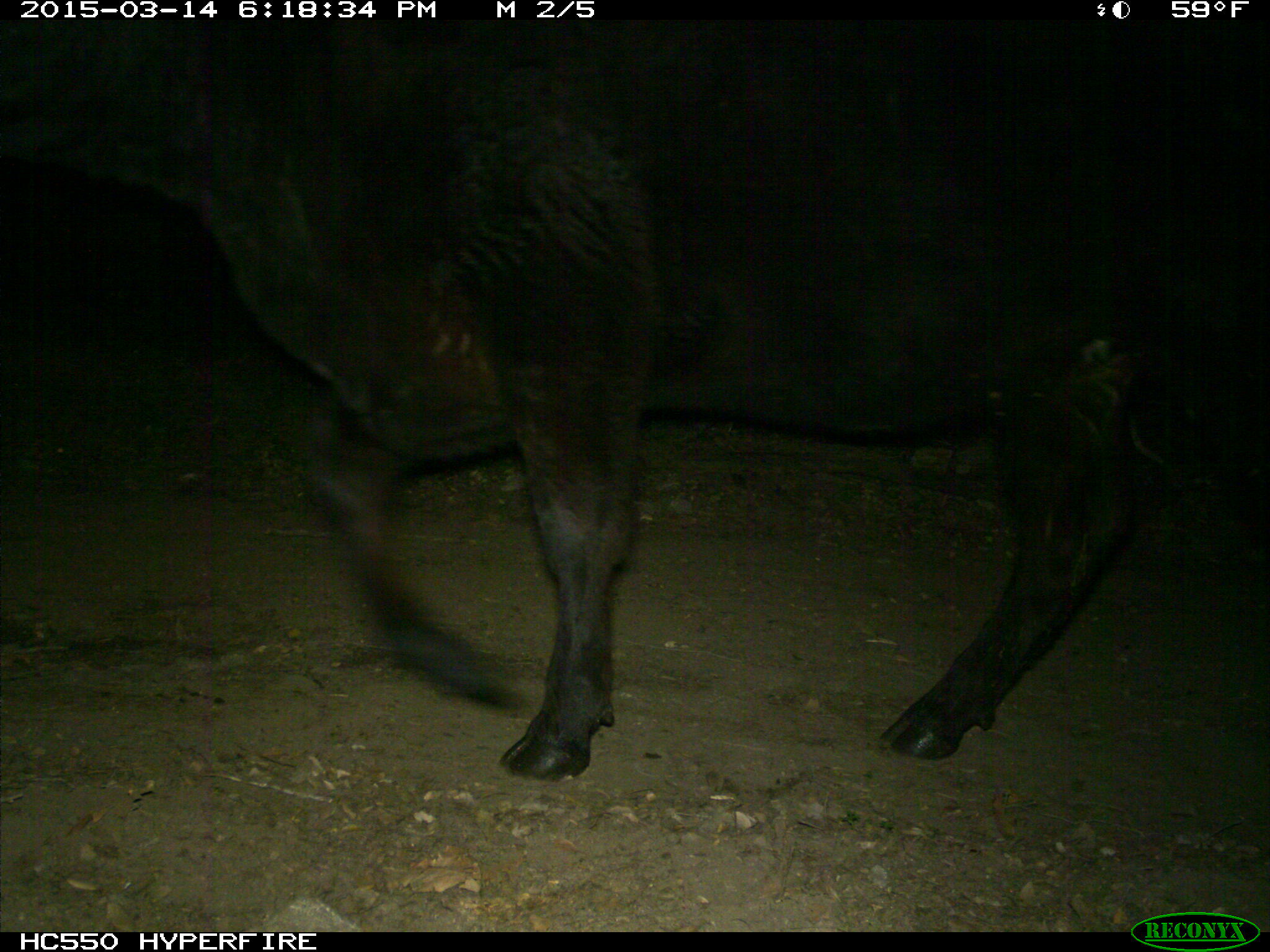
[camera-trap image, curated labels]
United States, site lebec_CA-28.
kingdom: Animalia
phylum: Chordata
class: Mammalia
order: Artiodactyla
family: Bovidae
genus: Bos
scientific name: Bos taurus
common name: domestic cow